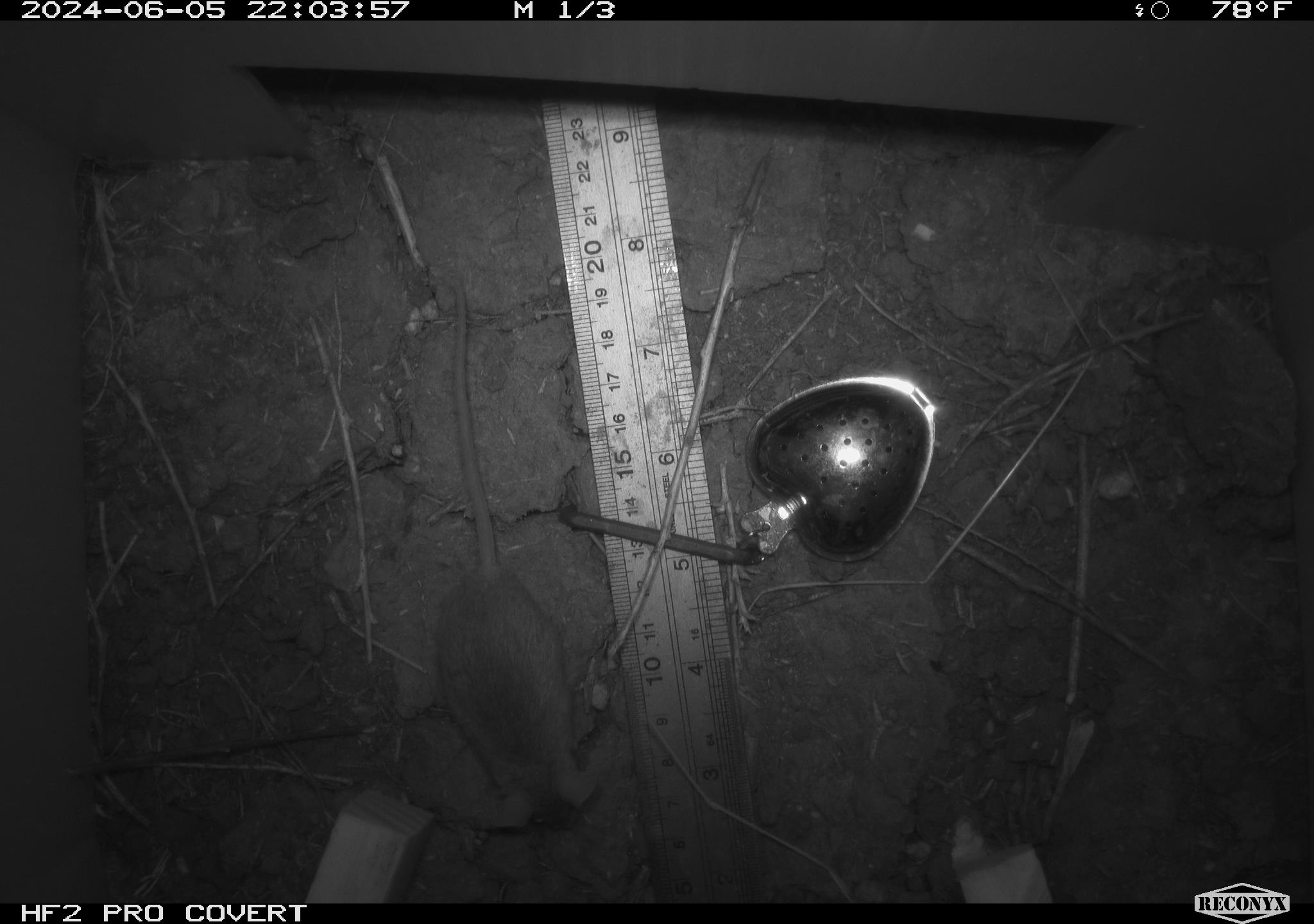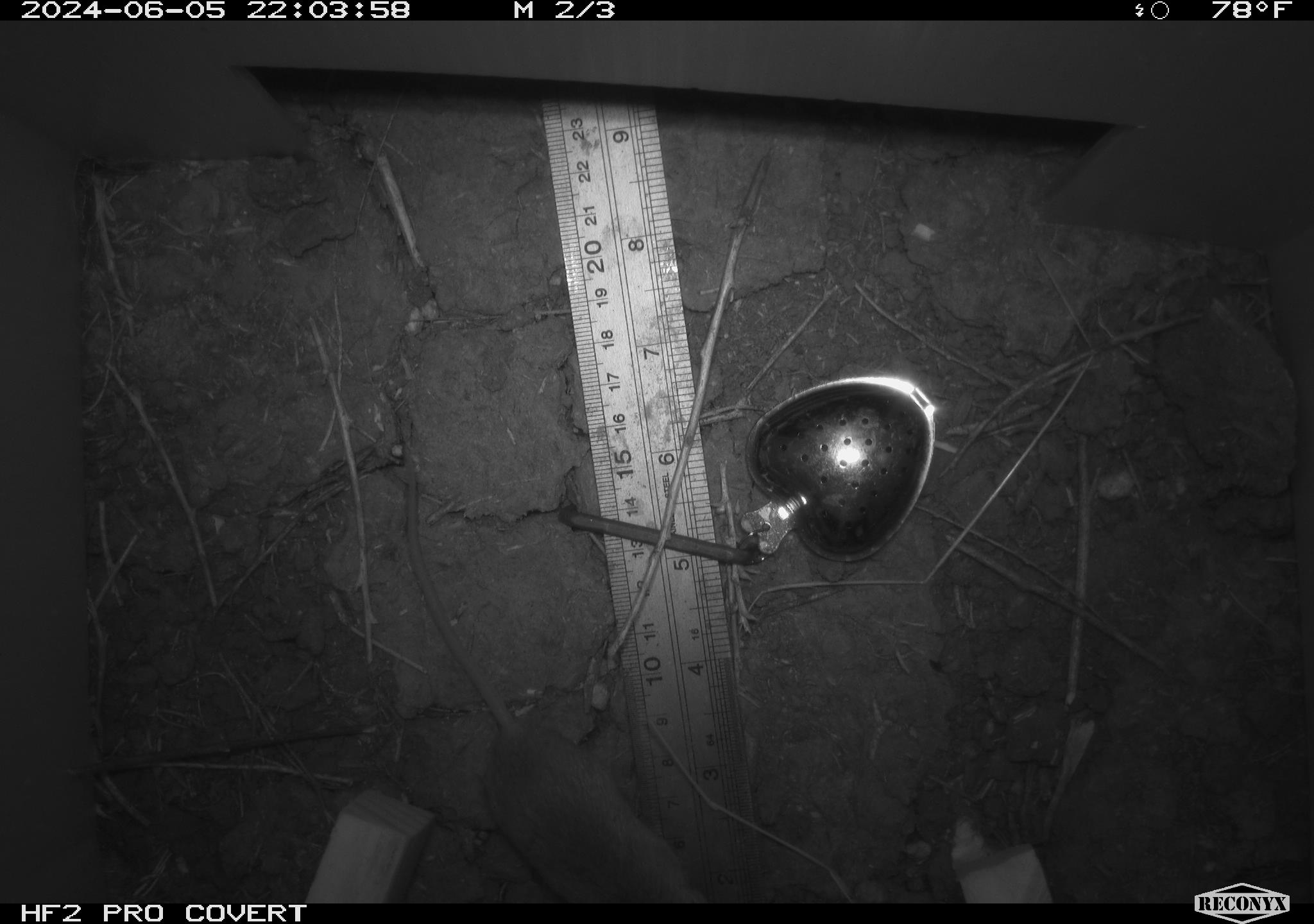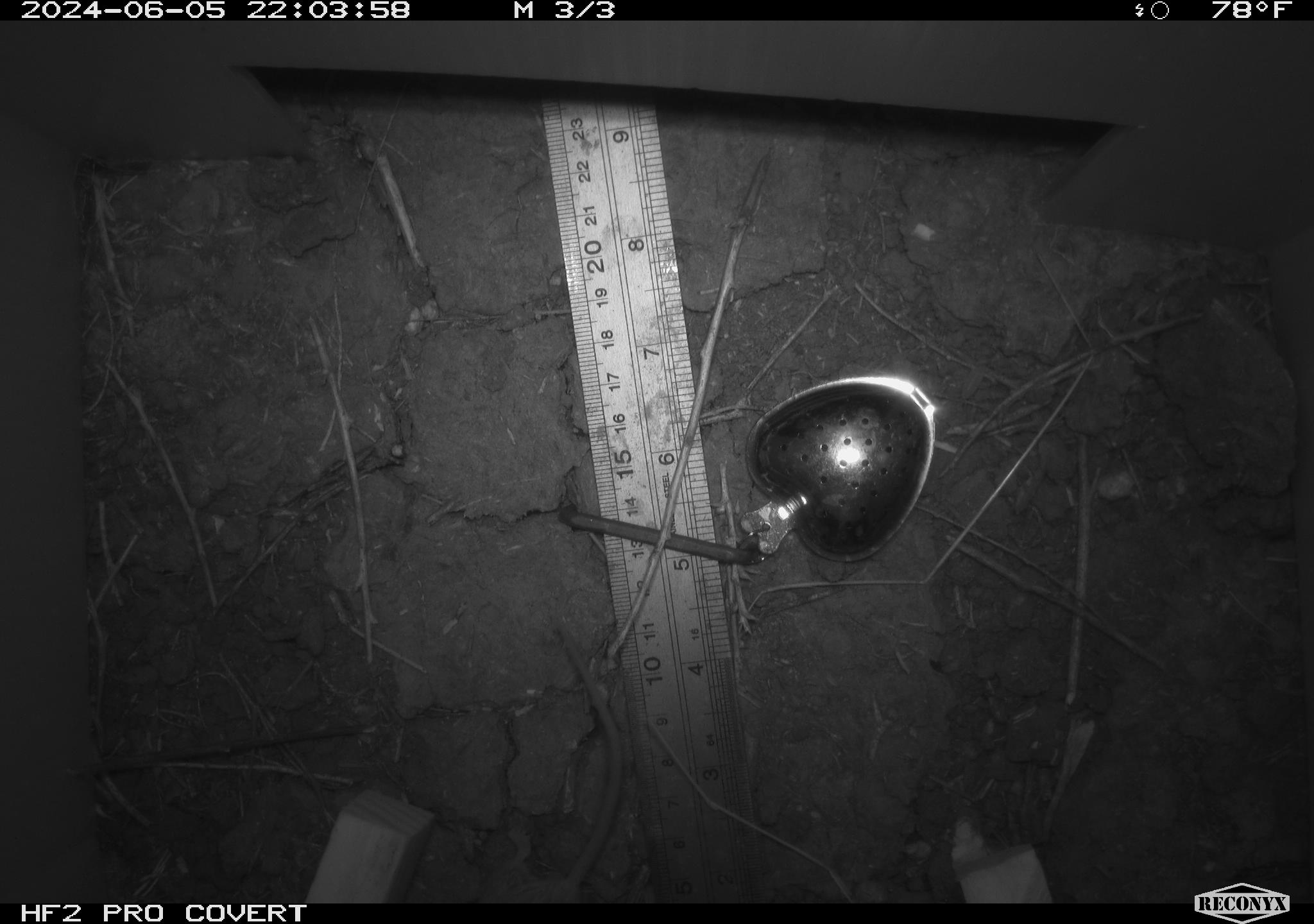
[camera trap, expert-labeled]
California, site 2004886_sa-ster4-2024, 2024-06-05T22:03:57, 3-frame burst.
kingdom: Animalia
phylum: Chordata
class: Mammalia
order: Rodentia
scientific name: Rodentia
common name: mouse species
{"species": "mouse species (Rodentia)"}